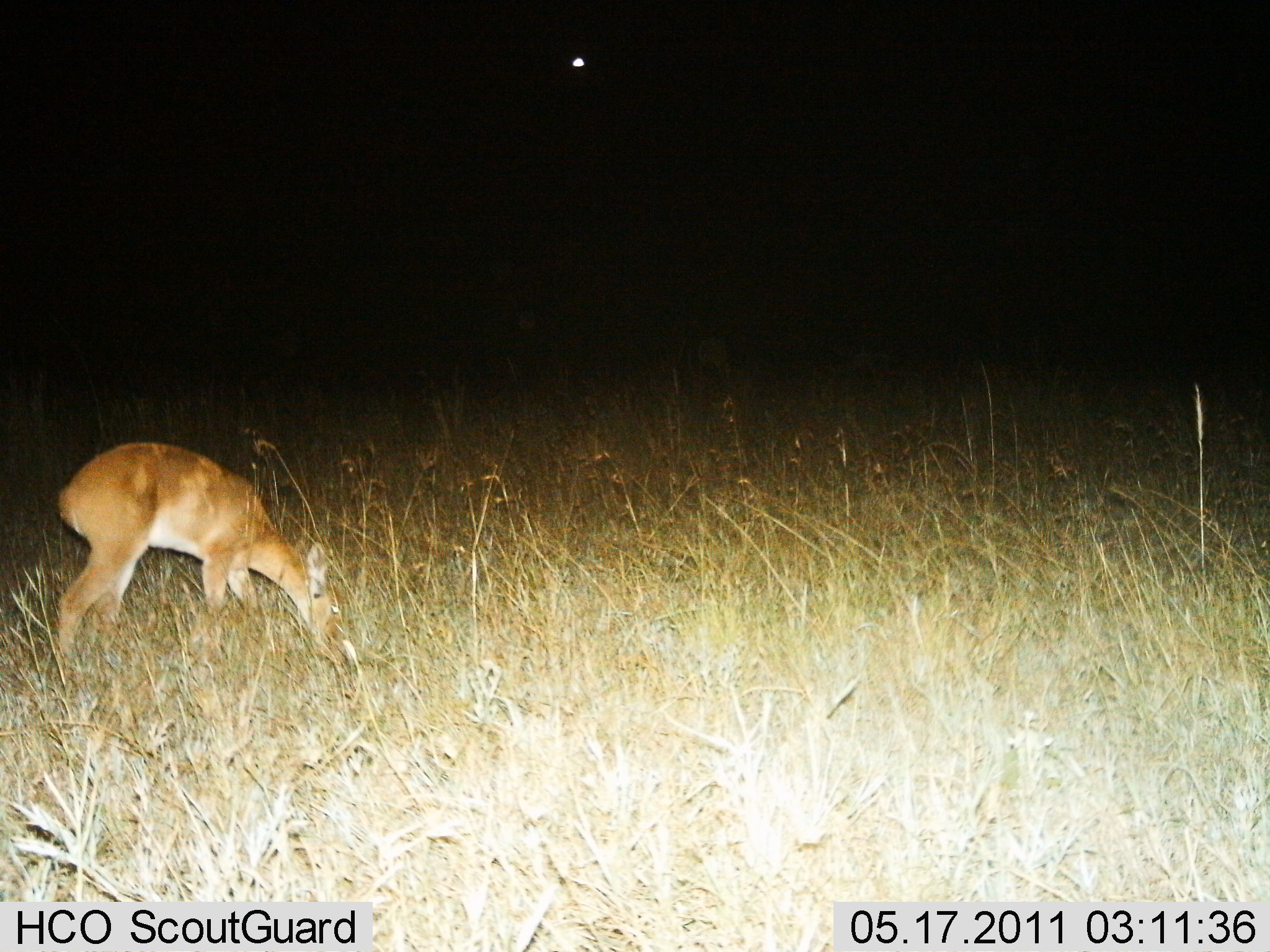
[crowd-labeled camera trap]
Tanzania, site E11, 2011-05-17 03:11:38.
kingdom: Animalia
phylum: Chordata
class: Mammalia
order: Artiodactyla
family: Bovidae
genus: Redunca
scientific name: Redunca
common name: reedbuck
Reedbuck (Redunca), count 1. Behavior (volunteer vote fractions): standing 0%, resting 0%, moving 0%, interacting 0%. Young present (vote fraction): 0%. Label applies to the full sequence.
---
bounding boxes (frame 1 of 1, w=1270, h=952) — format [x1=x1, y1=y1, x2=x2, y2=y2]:
animal: [x1=48, y1=438, x2=337, y2=694]